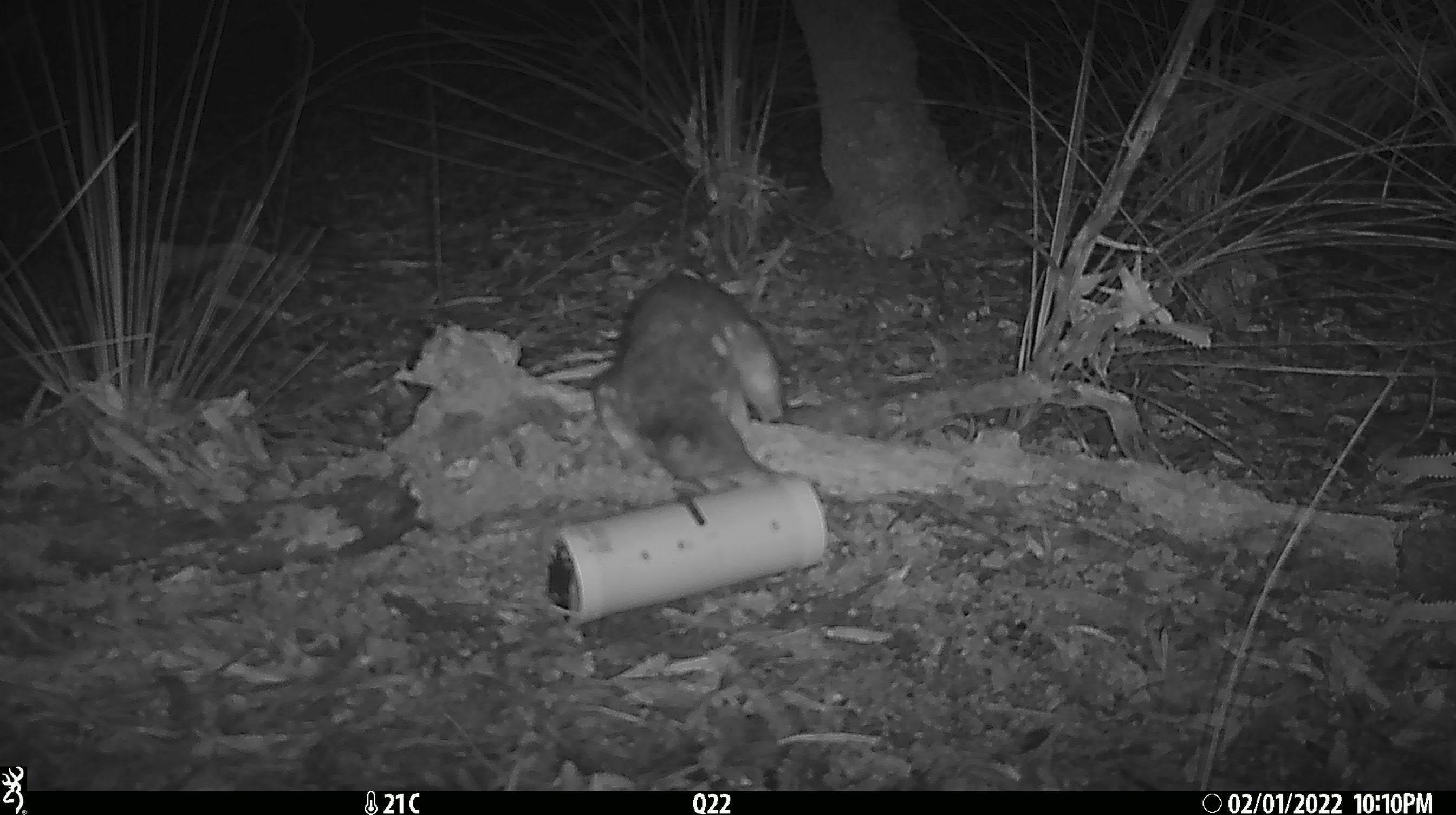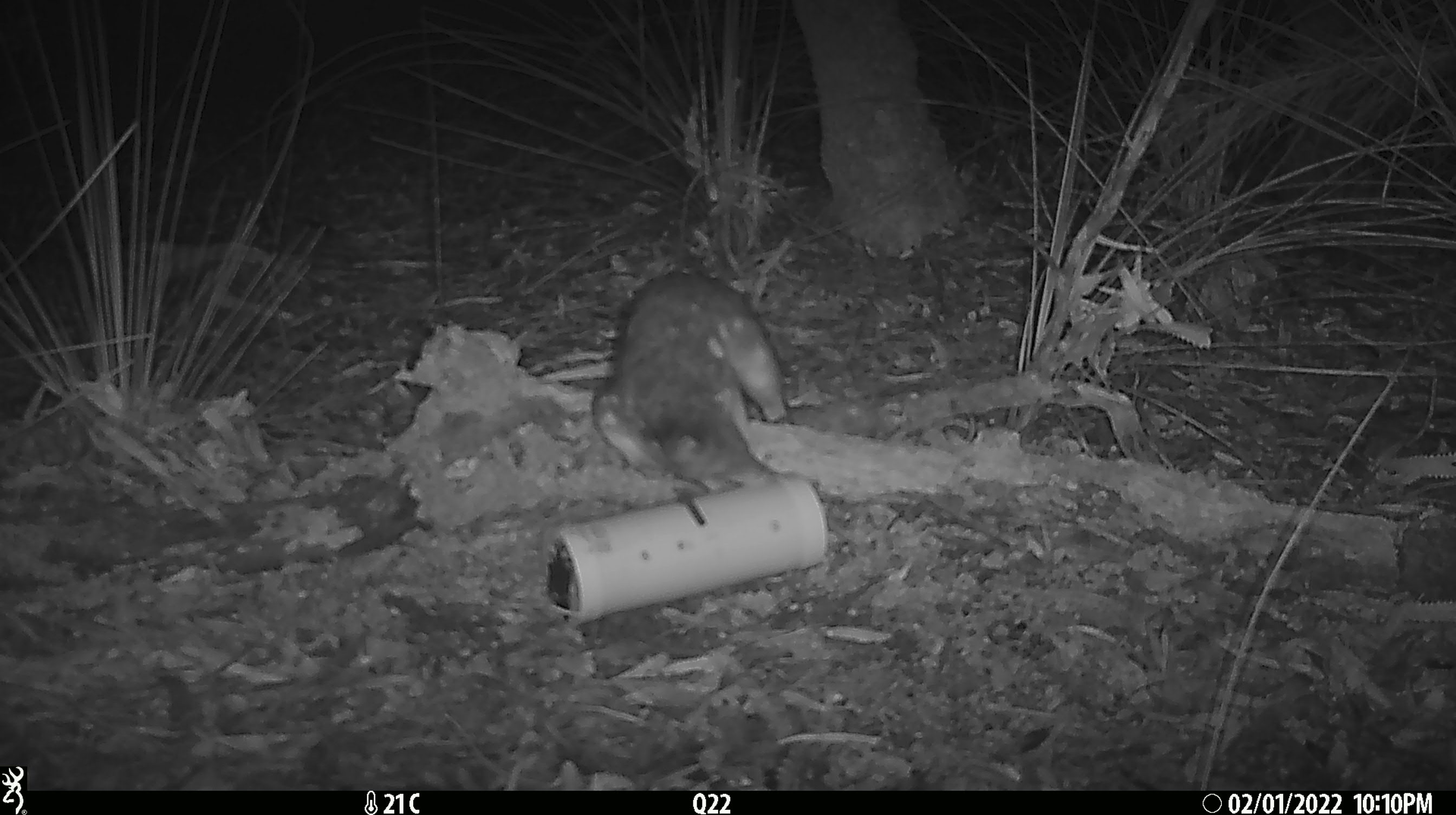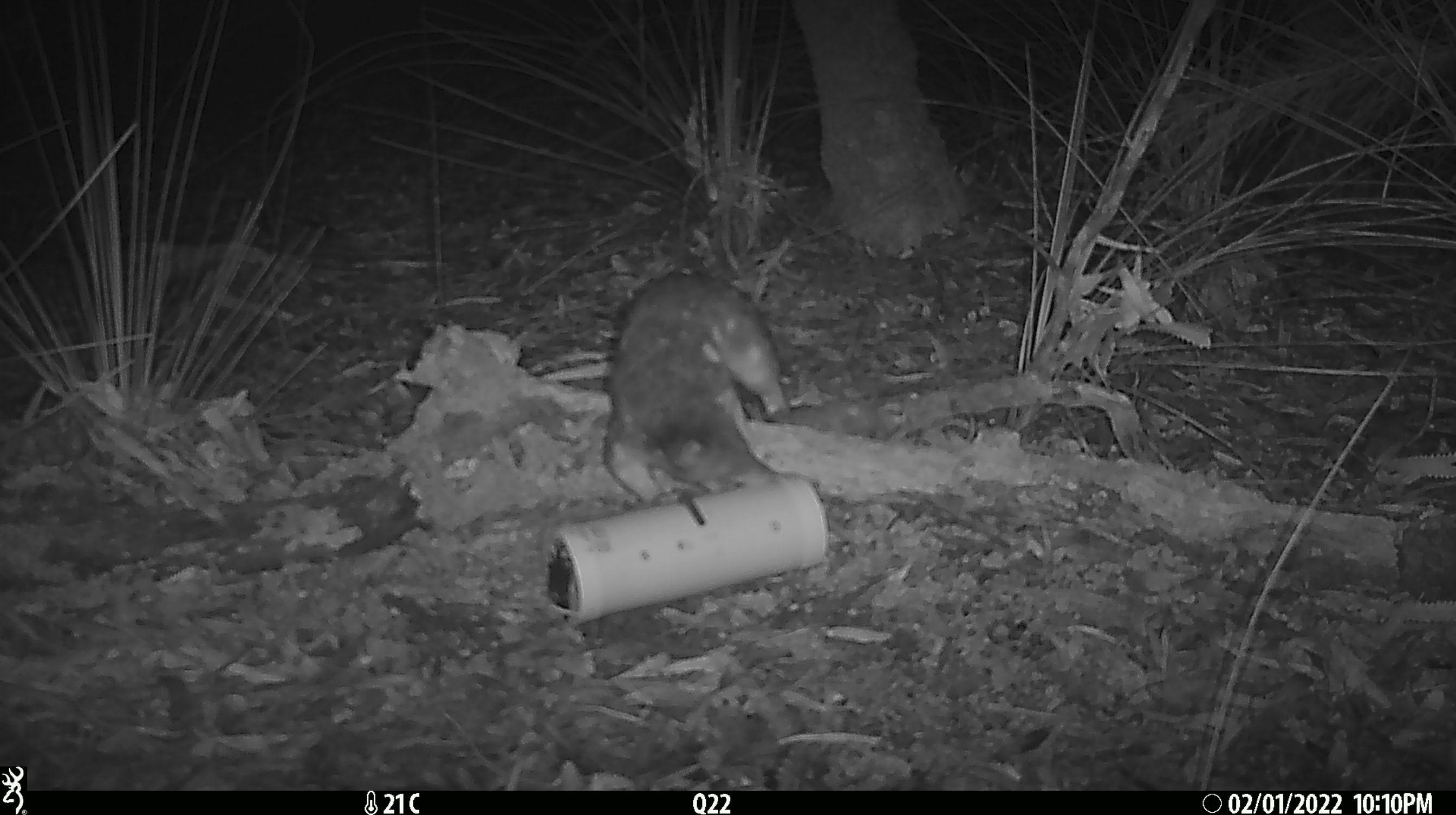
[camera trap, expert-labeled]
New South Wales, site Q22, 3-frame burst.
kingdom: Animalia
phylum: Chordata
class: Mammalia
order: Dasyuromorphia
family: Dasyuridae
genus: Dasyurus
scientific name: Dasyurus maculatus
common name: spotted-tailed quoll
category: quoll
Quoll (spotted-tailed quoll) (Dasyurus maculatus).